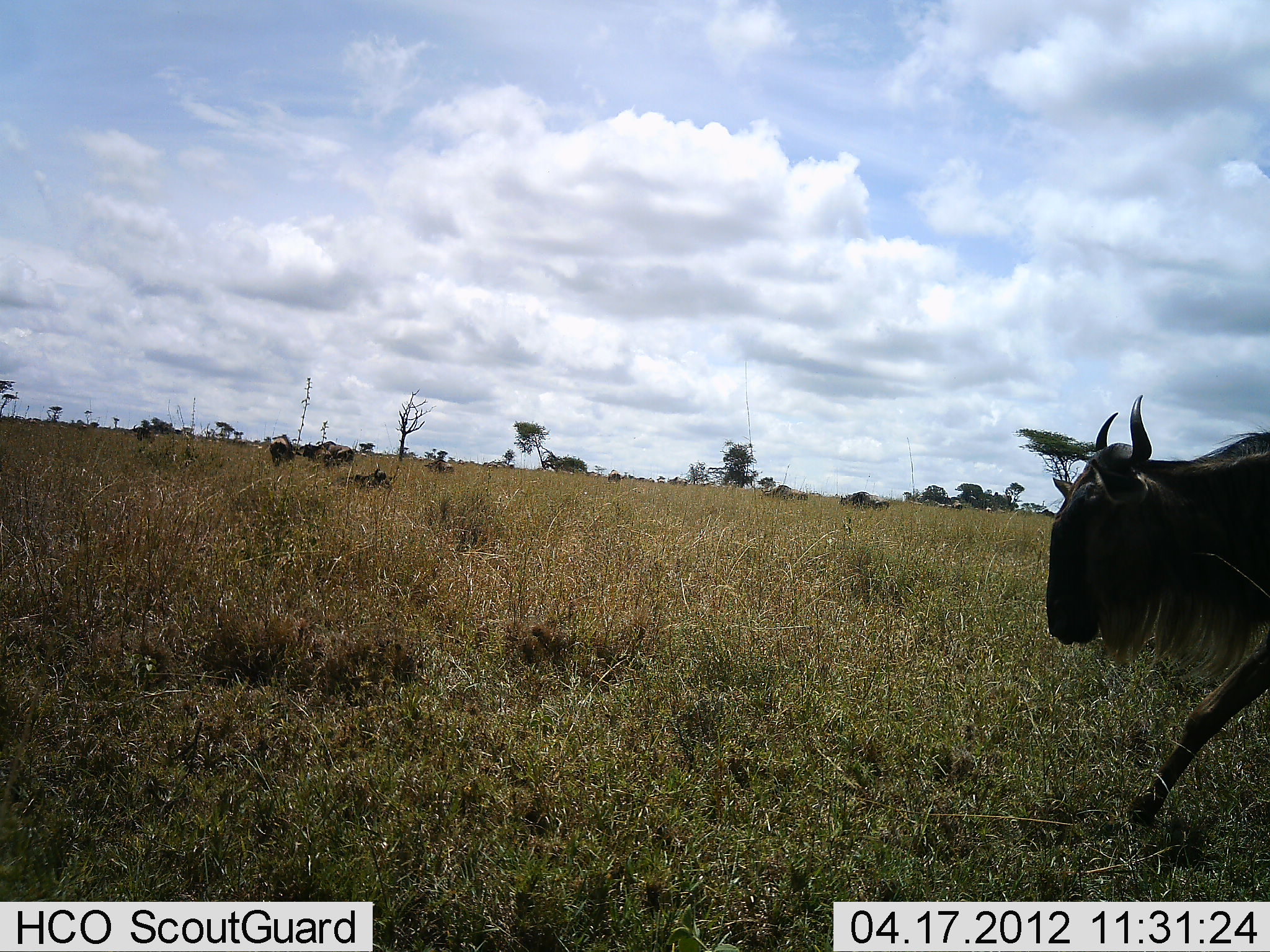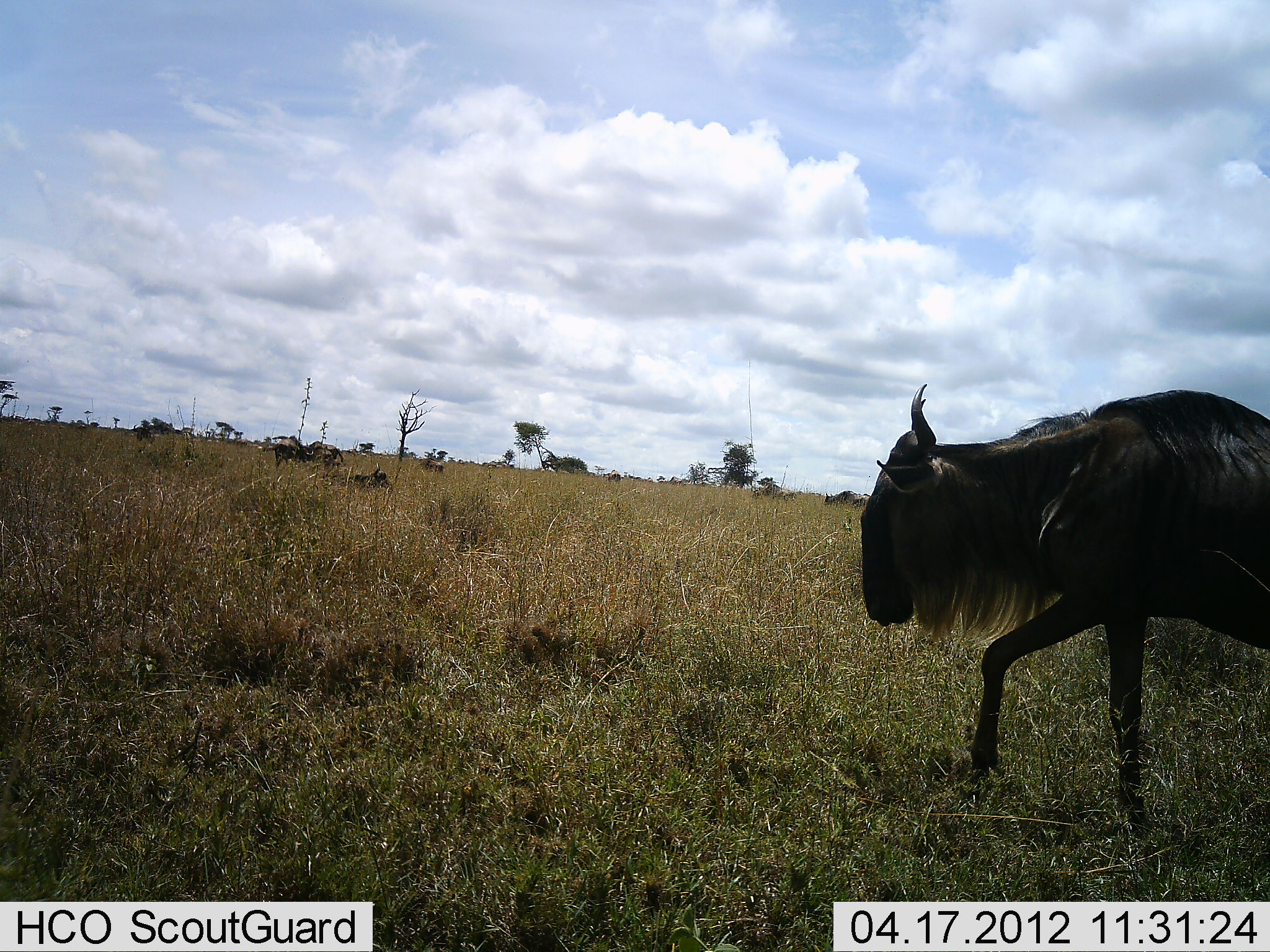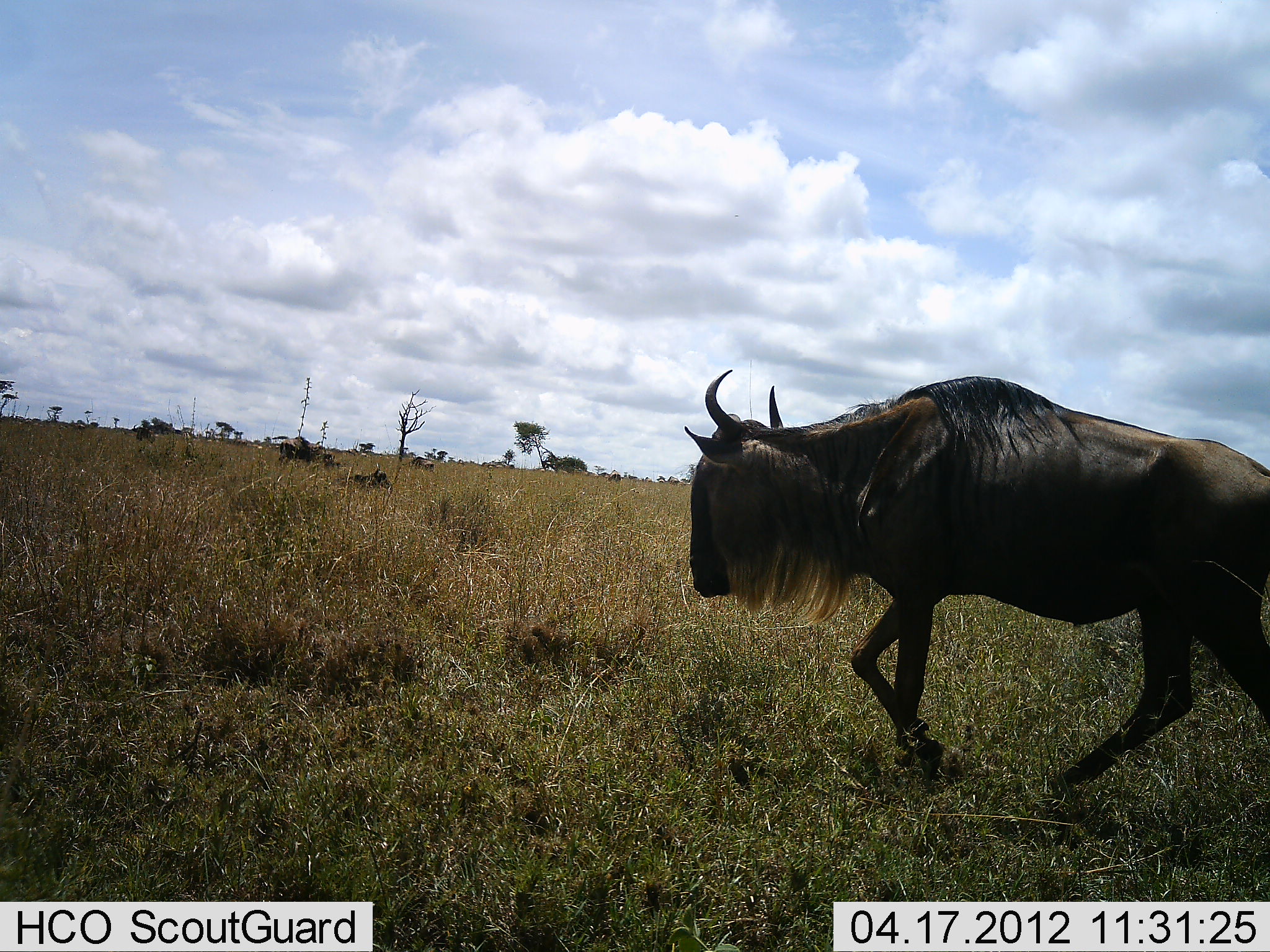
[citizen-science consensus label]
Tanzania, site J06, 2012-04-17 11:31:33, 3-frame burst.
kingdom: Animalia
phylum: Chordata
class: Mammalia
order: Artiodactyla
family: Bovidae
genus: Connochaetes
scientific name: Connochaetes taurinus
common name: blue wildebeest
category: wildebeest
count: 7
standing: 25%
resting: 33%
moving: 96%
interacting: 4%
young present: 0%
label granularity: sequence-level